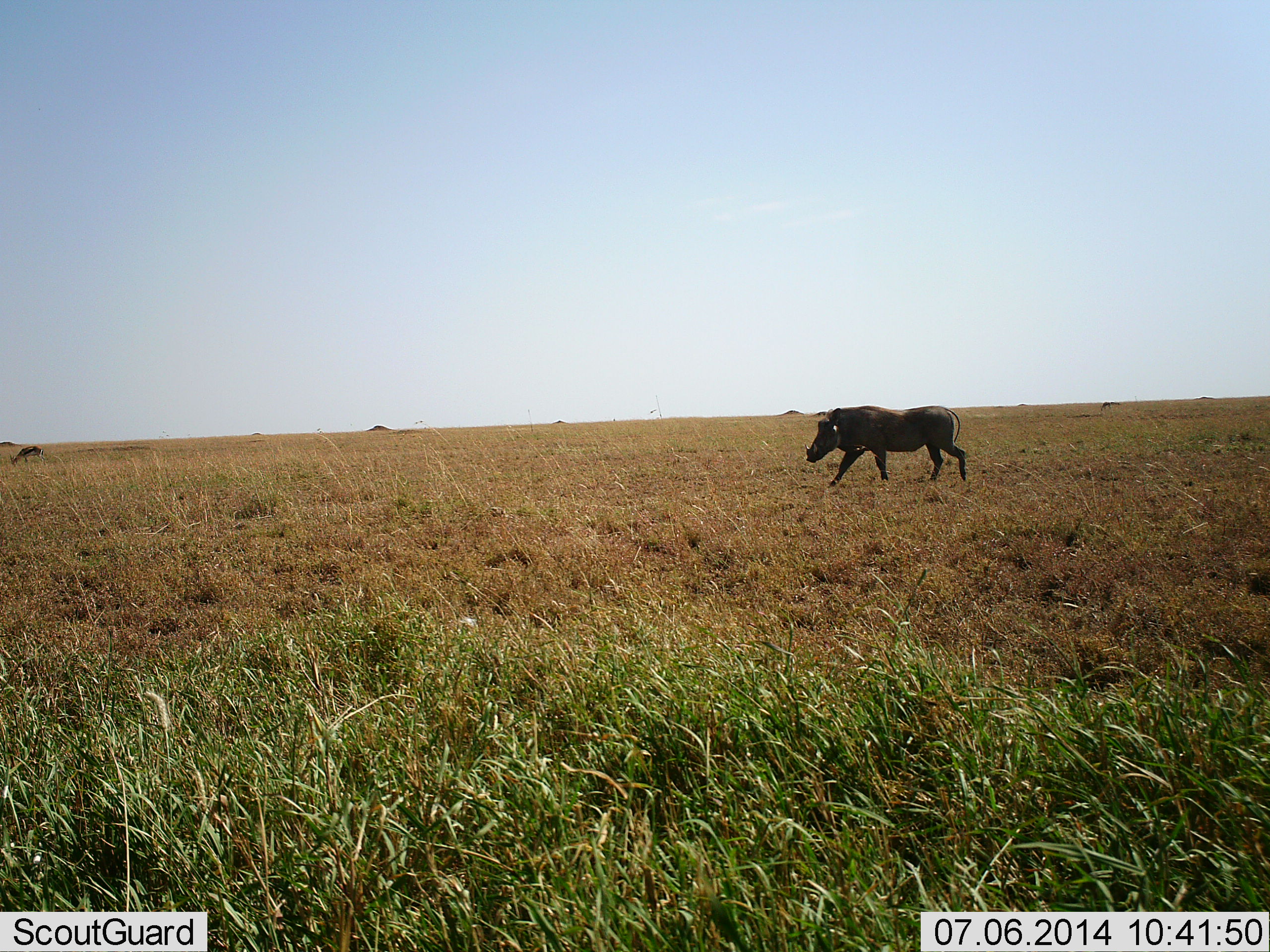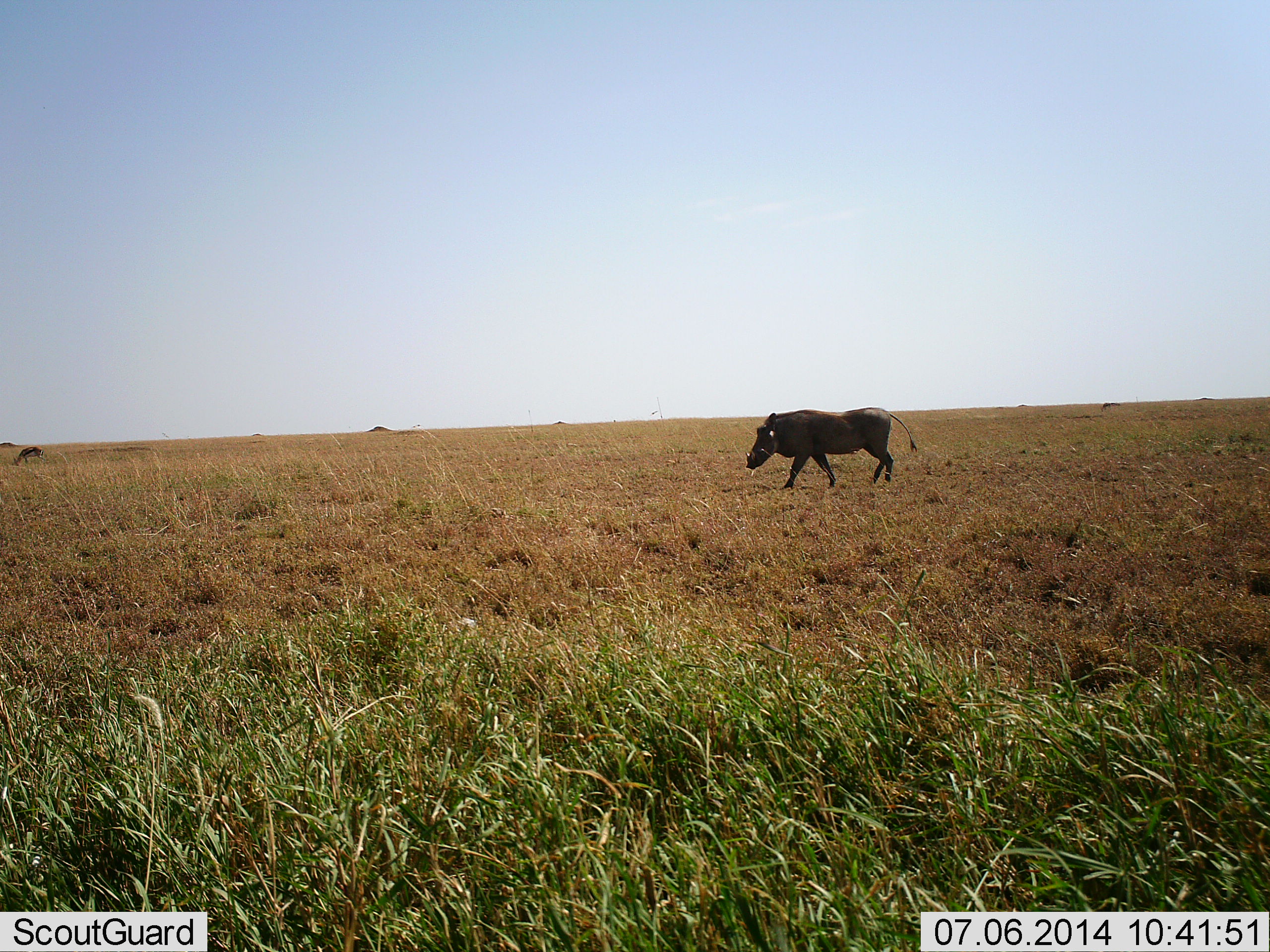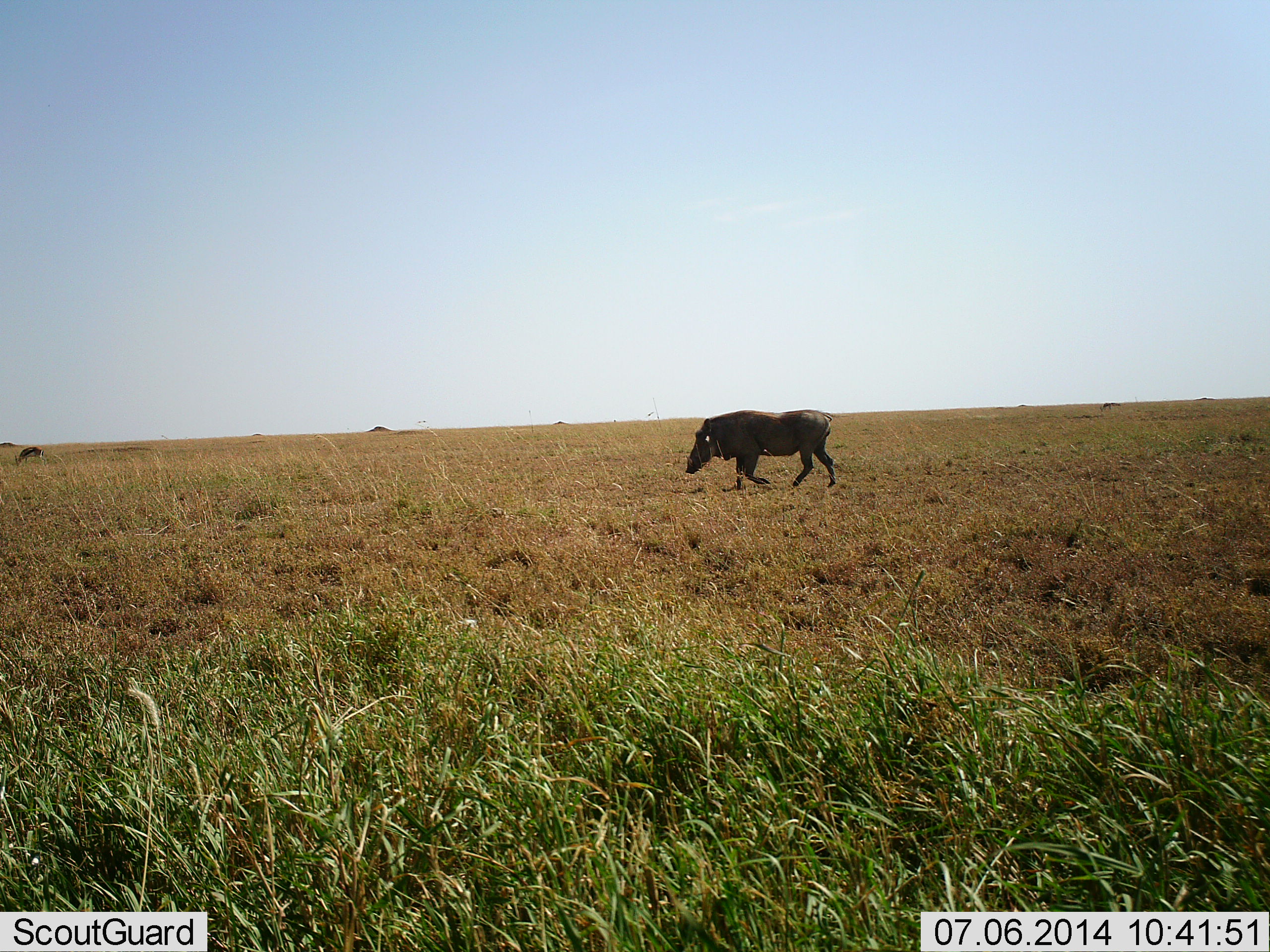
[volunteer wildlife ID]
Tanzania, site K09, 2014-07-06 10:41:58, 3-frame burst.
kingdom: Animalia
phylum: Chordata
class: Mammalia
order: Artiodactyla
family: Suidae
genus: Phacochoerus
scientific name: Phacochoerus africanus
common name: warthog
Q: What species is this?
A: Warthog (Phacochoerus africanus).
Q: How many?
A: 1.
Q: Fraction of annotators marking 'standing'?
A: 5%.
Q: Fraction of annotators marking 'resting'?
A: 0%.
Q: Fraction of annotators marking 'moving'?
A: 100%.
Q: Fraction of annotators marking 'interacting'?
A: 0%.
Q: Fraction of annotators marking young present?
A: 0%.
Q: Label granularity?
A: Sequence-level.